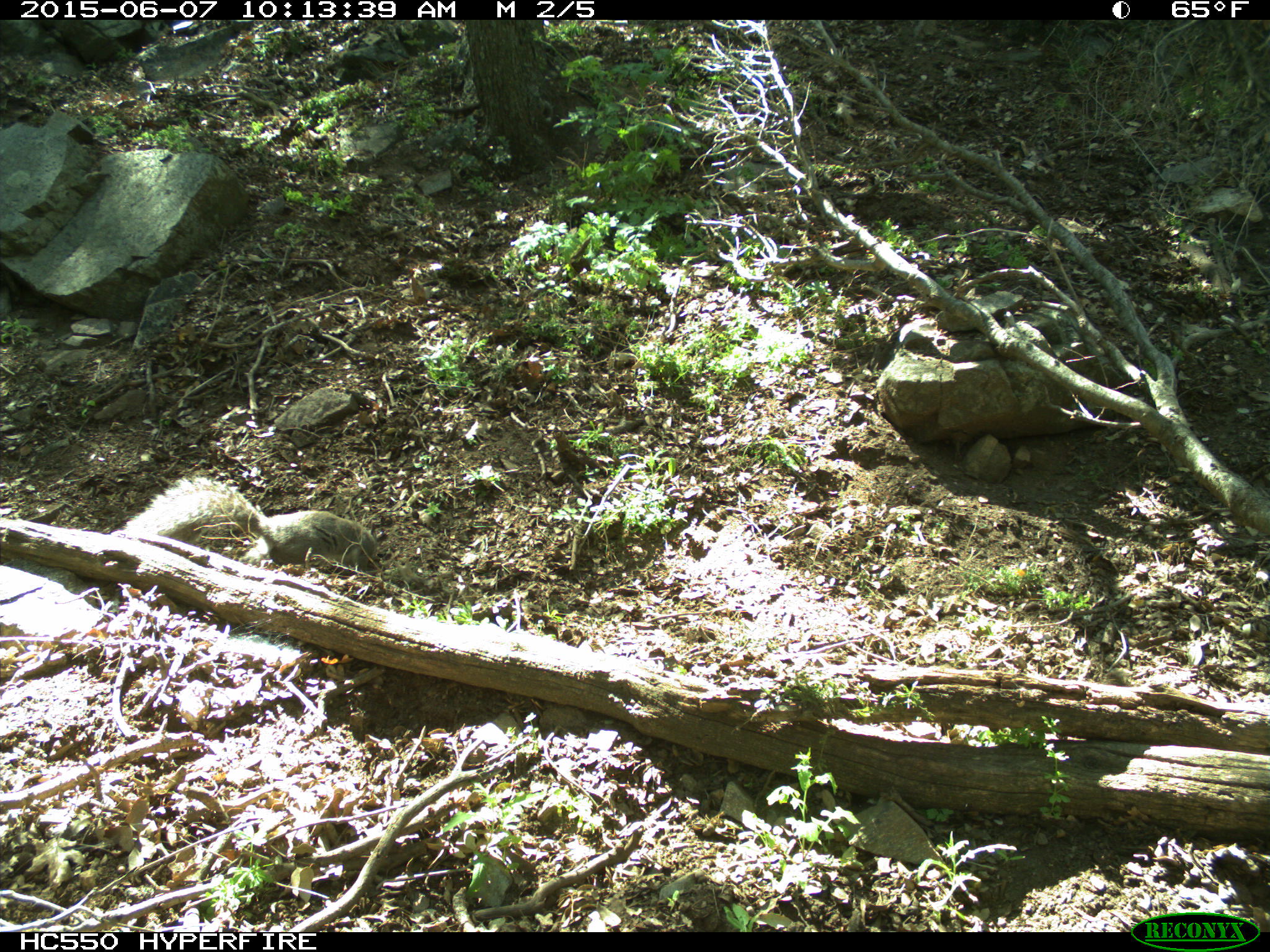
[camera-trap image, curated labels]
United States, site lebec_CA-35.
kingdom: Animalia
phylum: Chordata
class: Mammalia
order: Rodentia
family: Sciuridae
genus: Sciurus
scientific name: Sciurus carolinensis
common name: eastern gray squirrel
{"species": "Sciurus carolinensis (eastern gray squirrel)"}